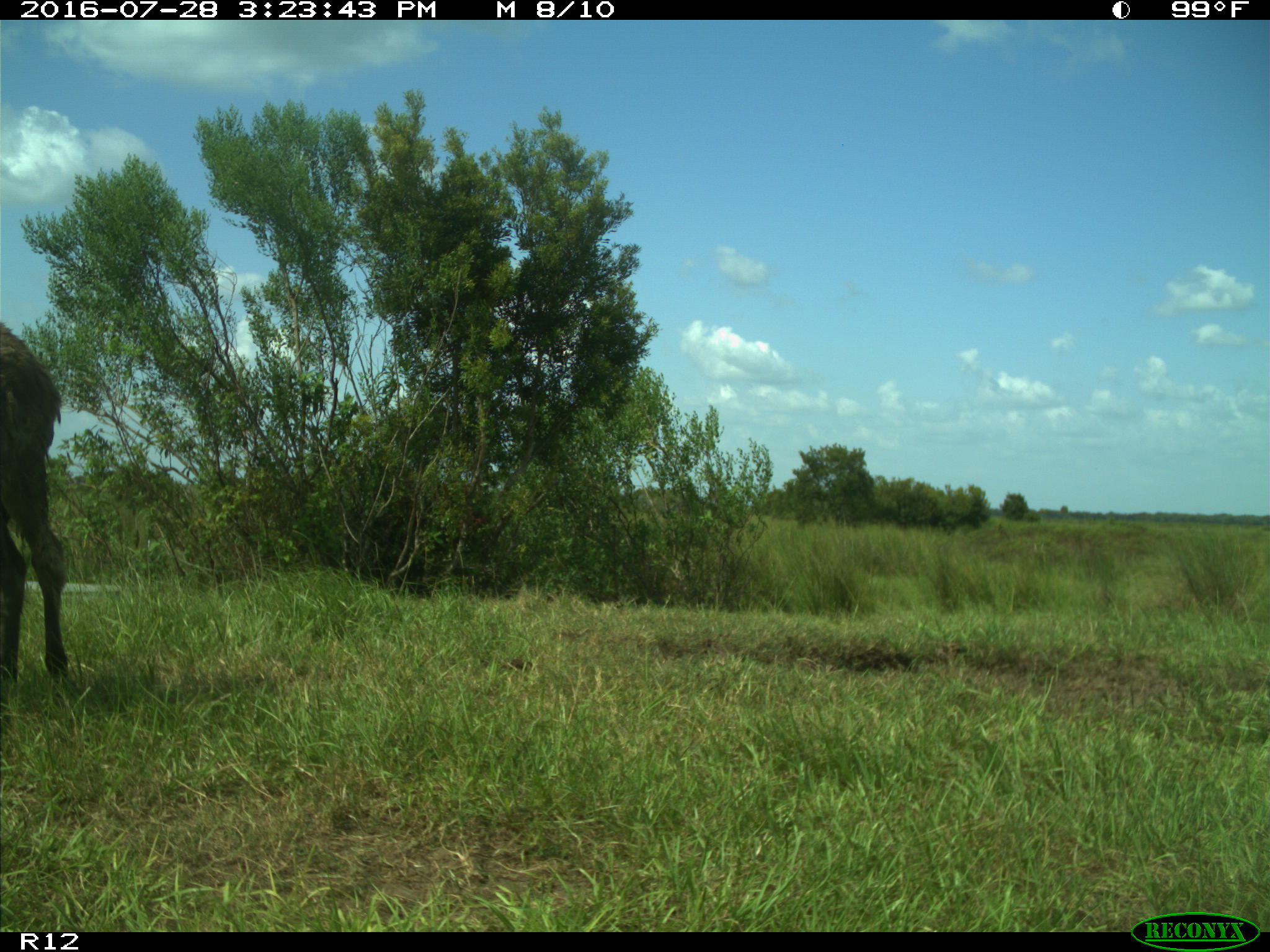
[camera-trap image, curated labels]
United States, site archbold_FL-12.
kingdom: Animalia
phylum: Chordata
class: Mammalia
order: Perissodactyla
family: Equidae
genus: Equus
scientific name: Equus africanus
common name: african wild ass